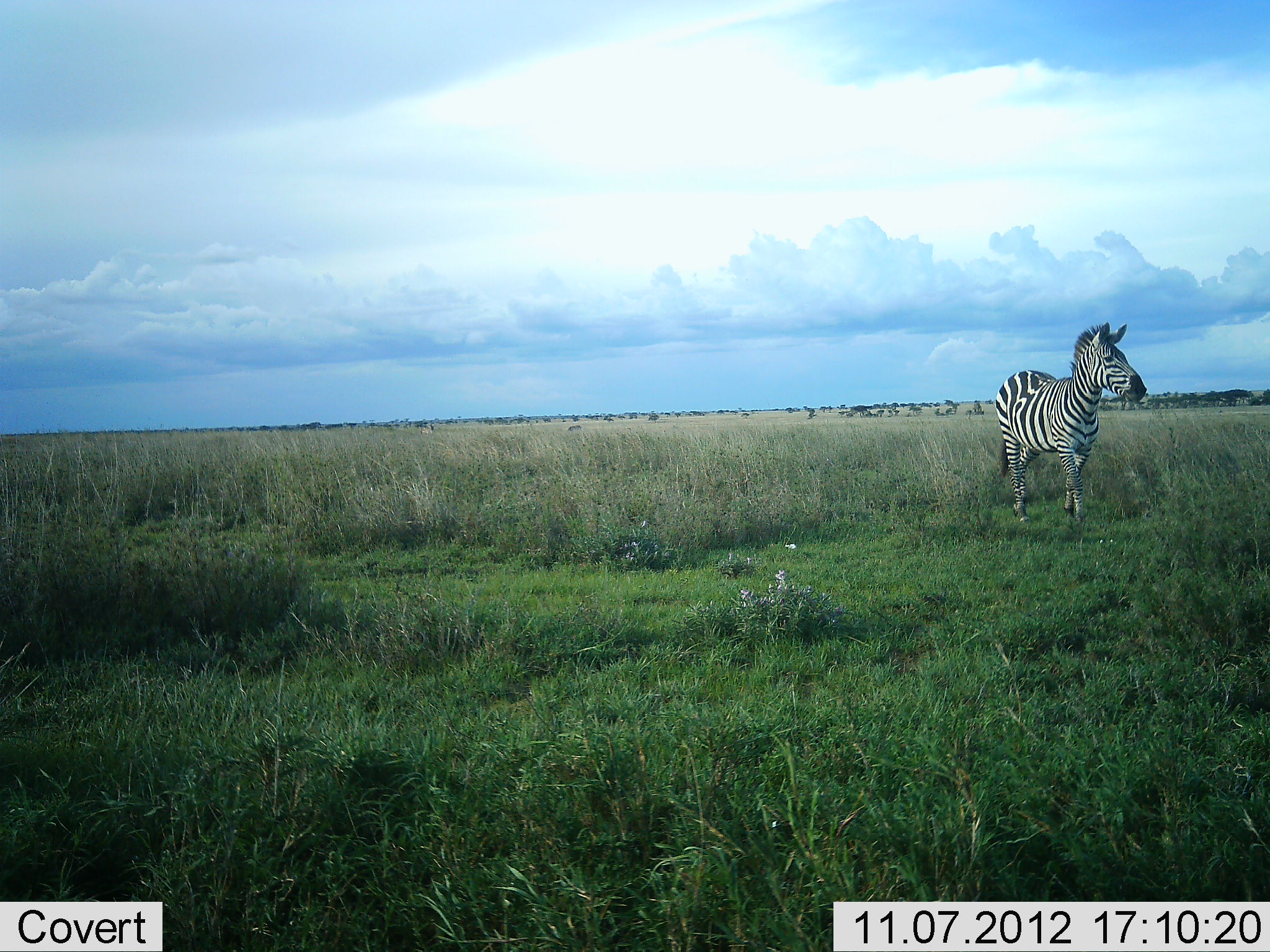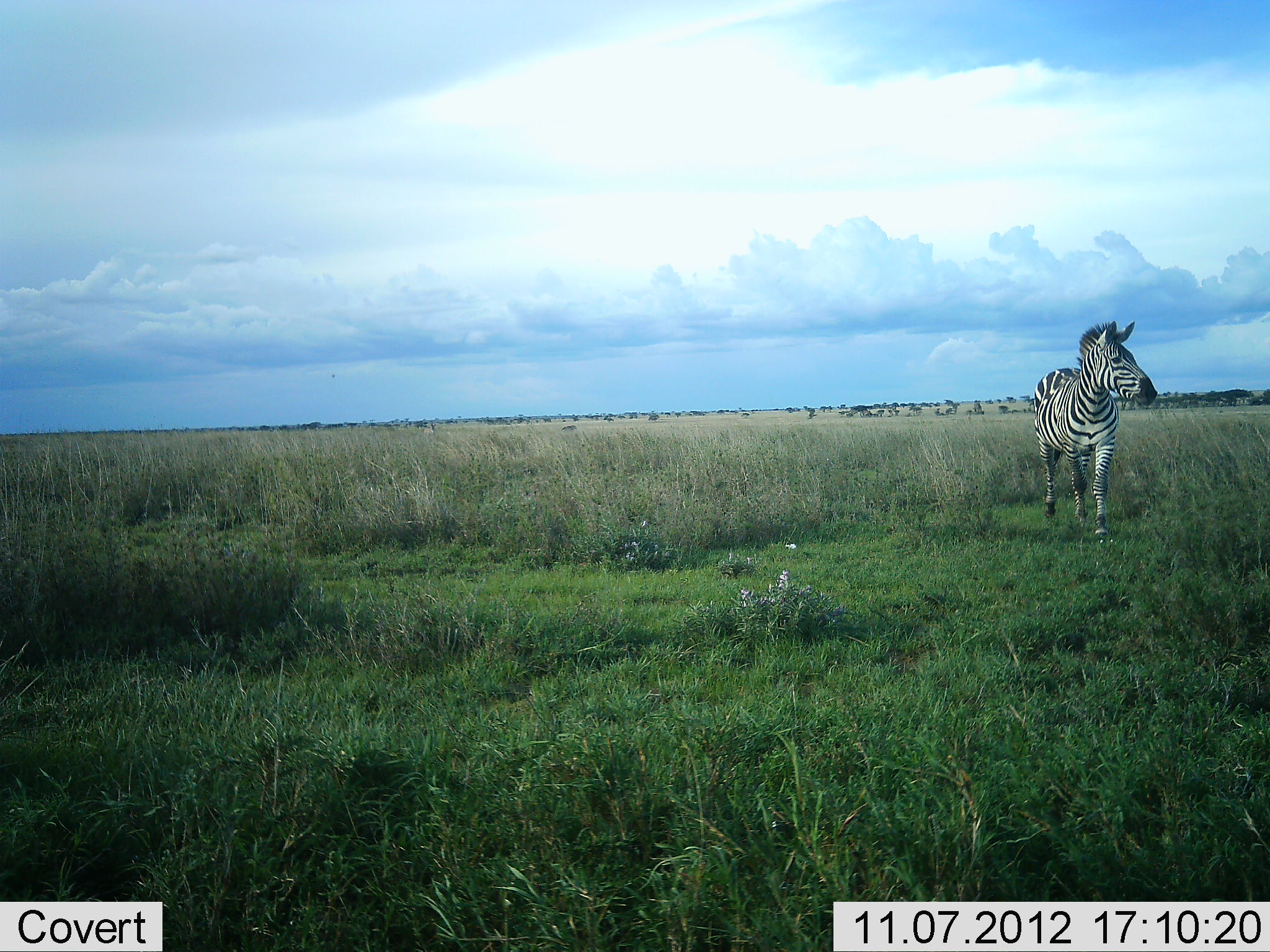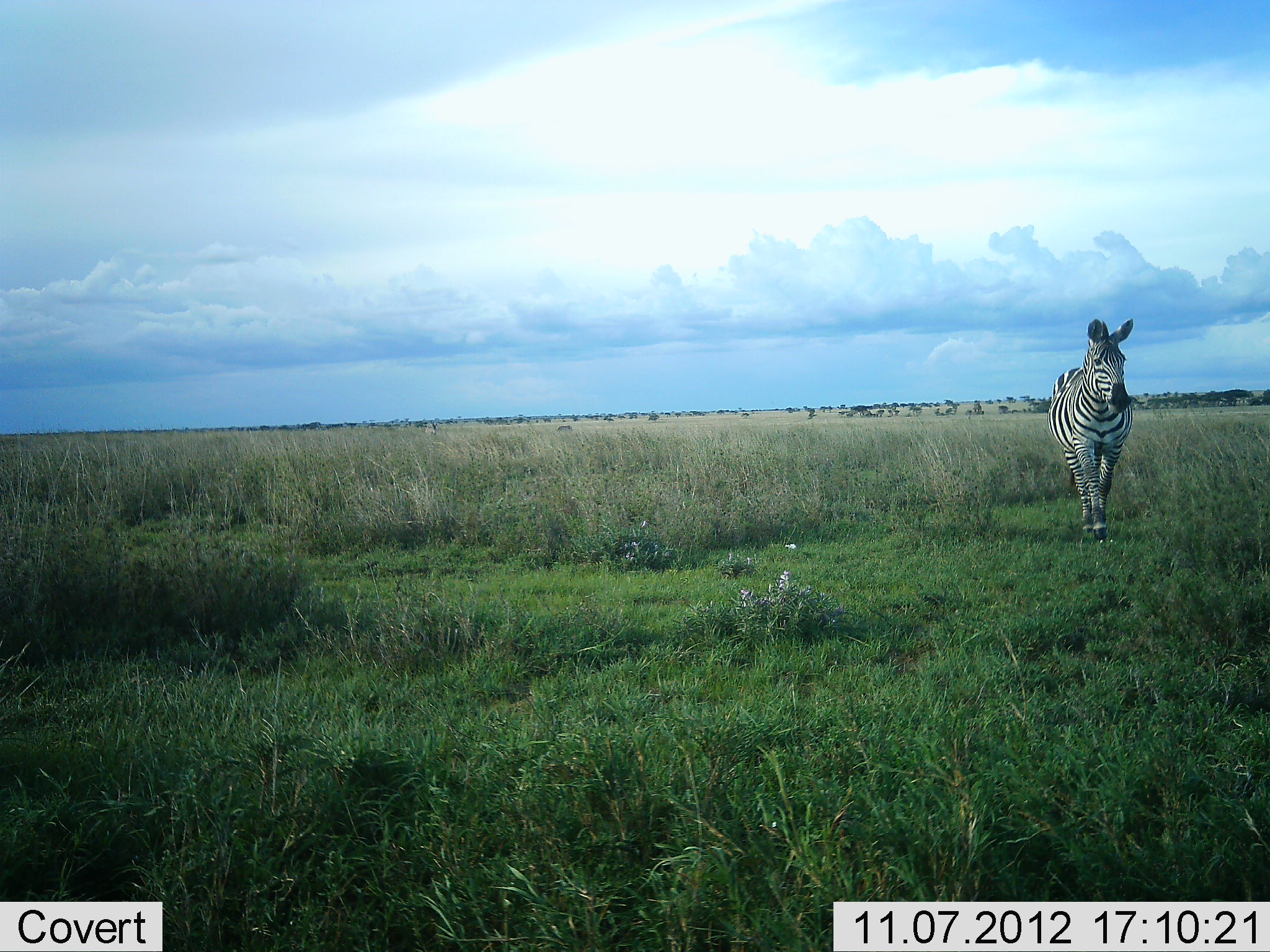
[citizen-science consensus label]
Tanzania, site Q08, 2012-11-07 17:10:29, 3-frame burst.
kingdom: Animalia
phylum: Chordata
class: Mammalia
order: Perissodactyla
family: Equidae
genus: Equus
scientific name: Equus quagga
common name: plains zebra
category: zebra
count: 1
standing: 20%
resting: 0%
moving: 80%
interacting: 0%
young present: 0%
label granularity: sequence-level